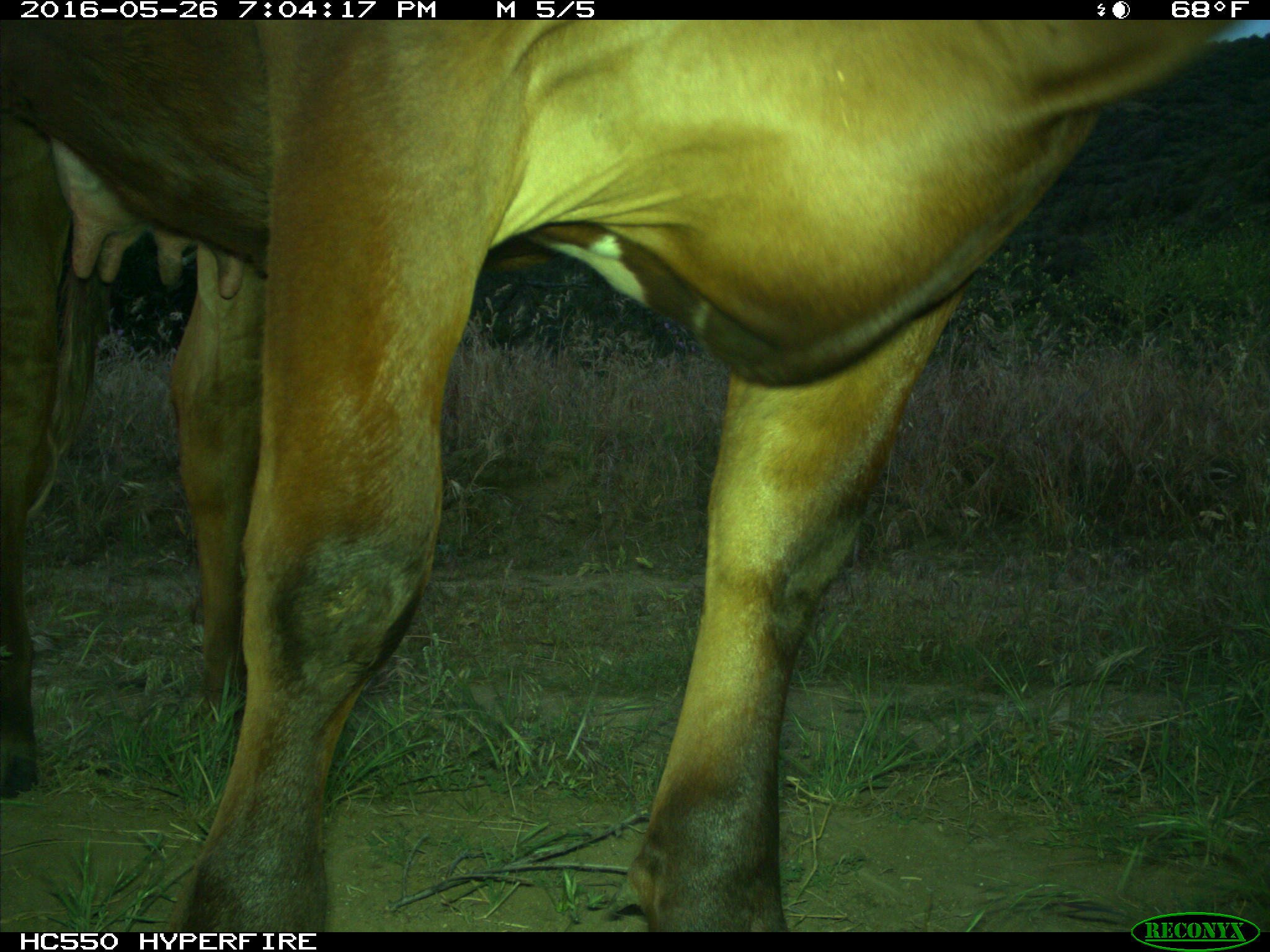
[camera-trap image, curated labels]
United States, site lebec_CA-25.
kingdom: Animalia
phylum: Chordata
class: Mammalia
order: Artiodactyla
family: Bovidae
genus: Bos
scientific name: Bos taurus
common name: domestic cow